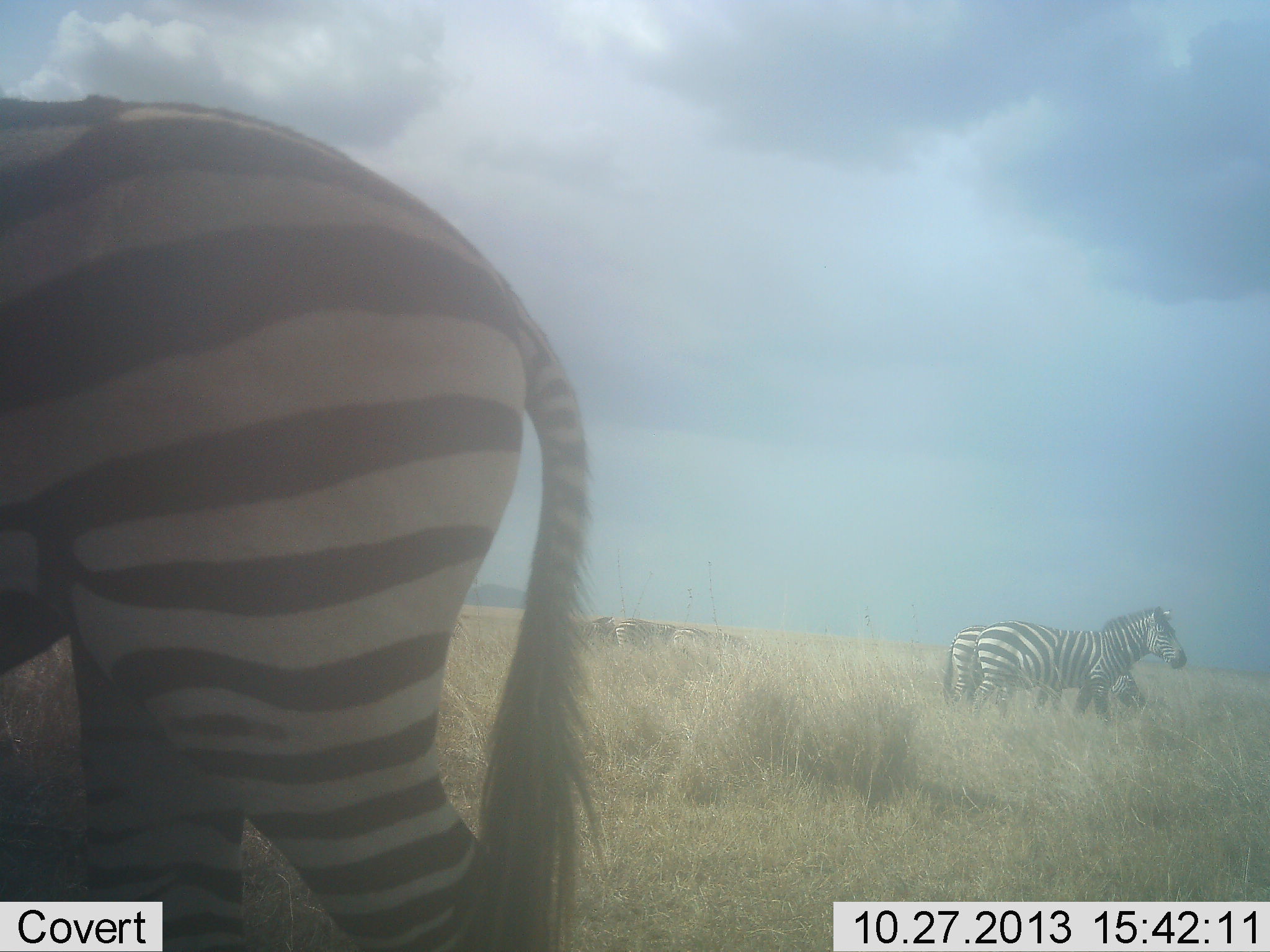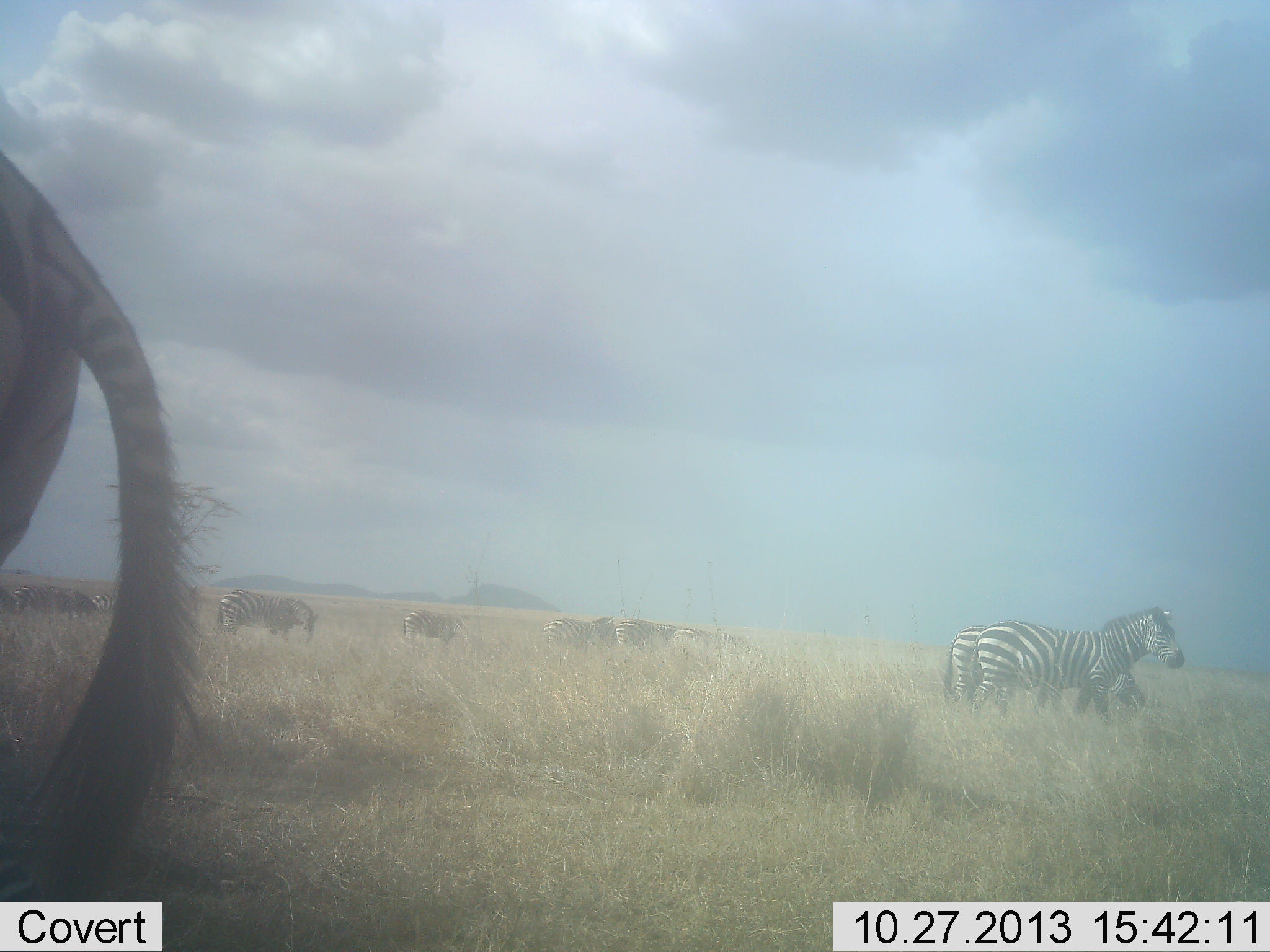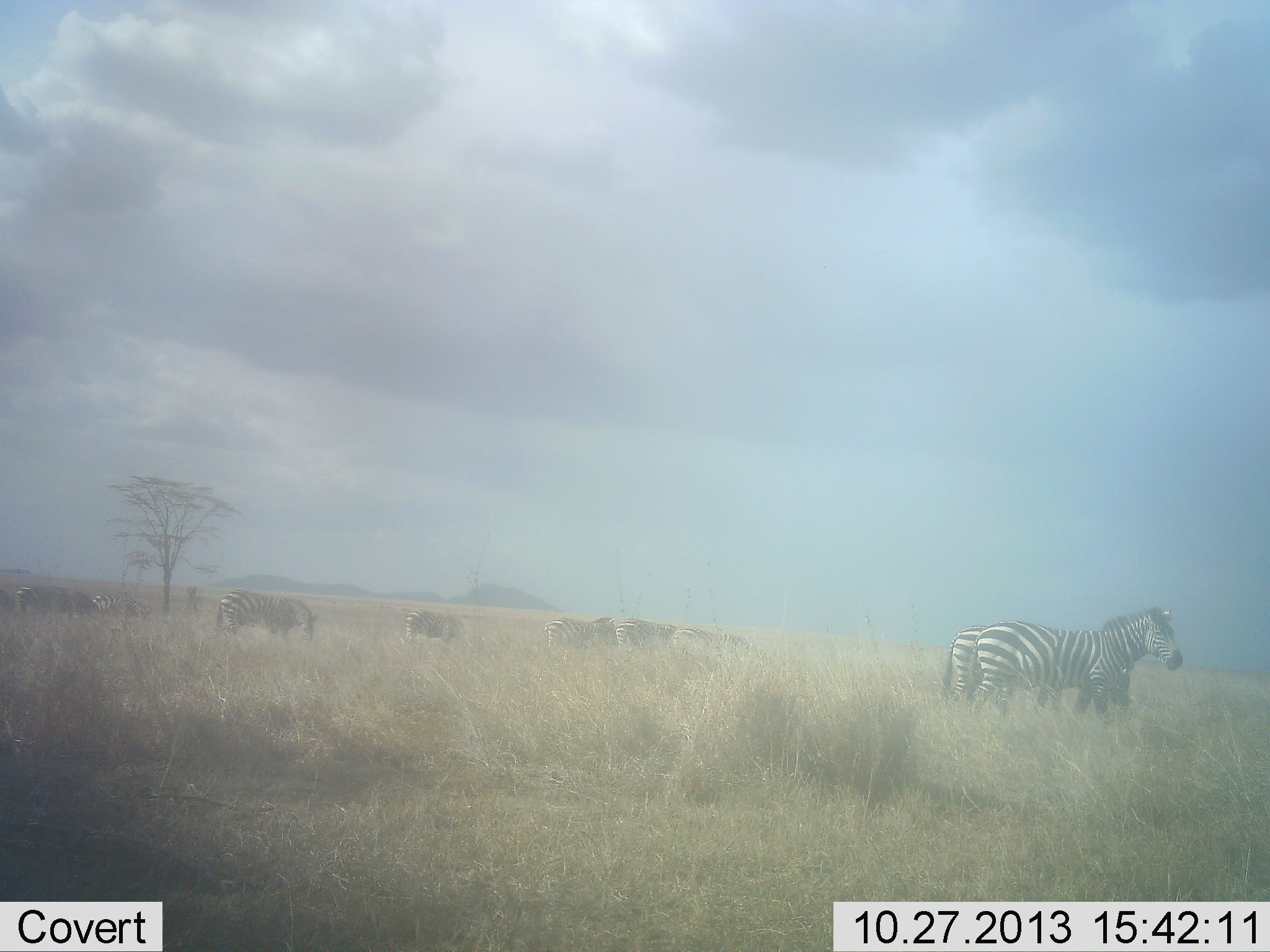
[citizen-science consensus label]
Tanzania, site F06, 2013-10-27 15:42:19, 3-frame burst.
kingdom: Animalia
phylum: Chordata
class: Mammalia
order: Perissodactyla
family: Equidae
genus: Equus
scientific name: Equus quagga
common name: plains zebra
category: zebra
Zebra (plains zebra) (Equus quagga), count 10. Behavior (volunteer vote fractions): standing 57%, resting 0%, moving 52%, interacting 0%. Young present (vote fraction): 0%. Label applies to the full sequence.